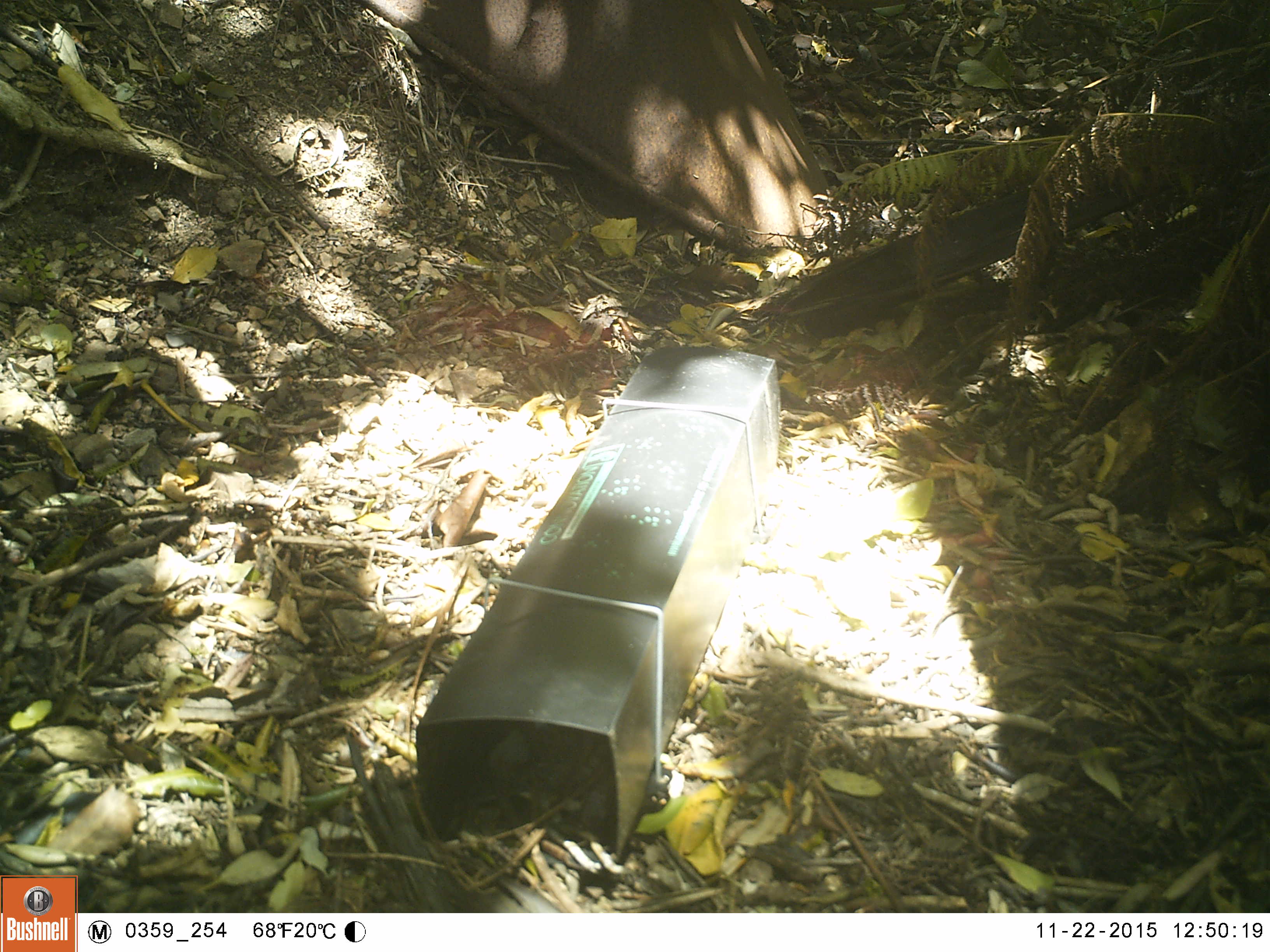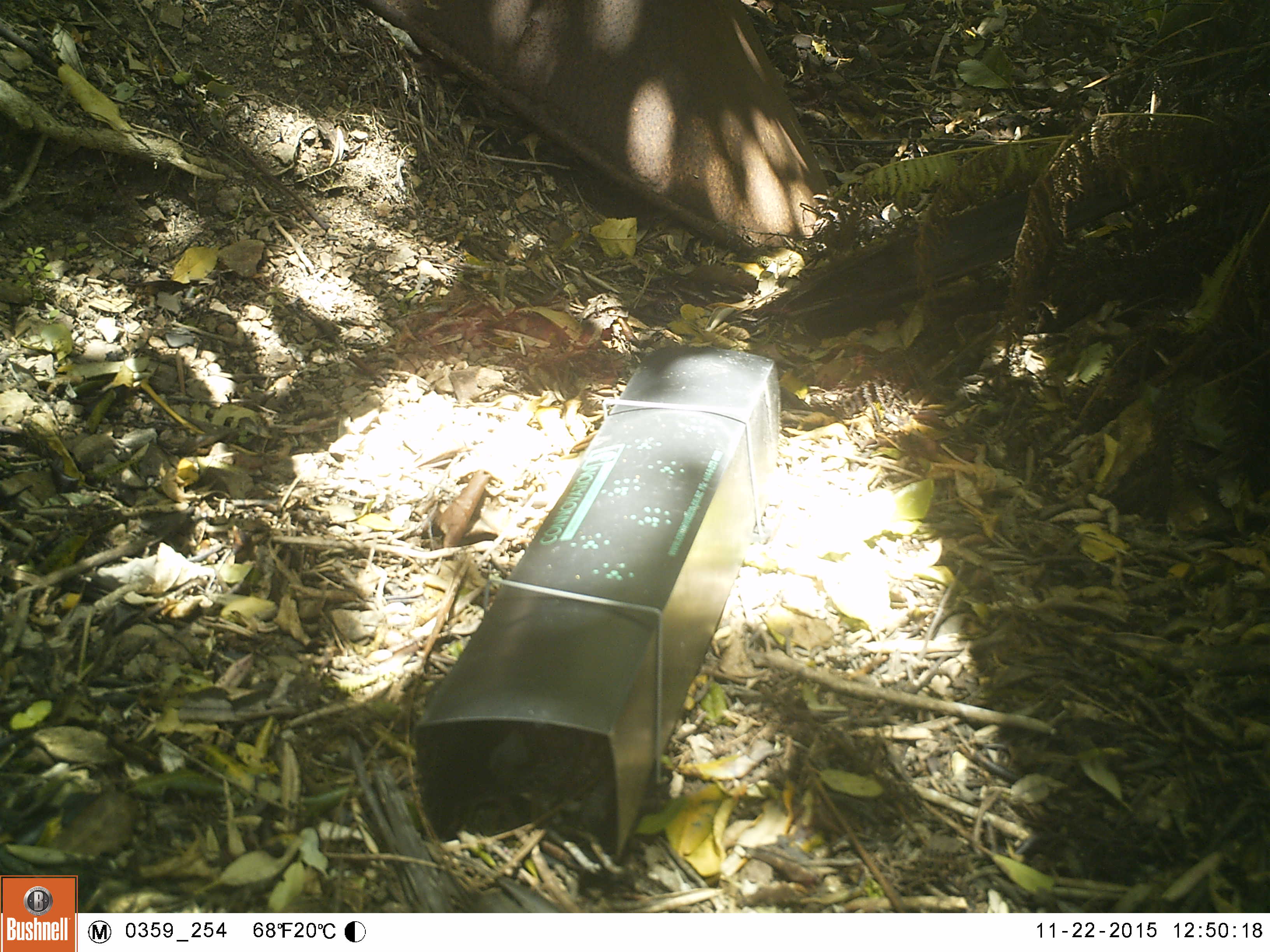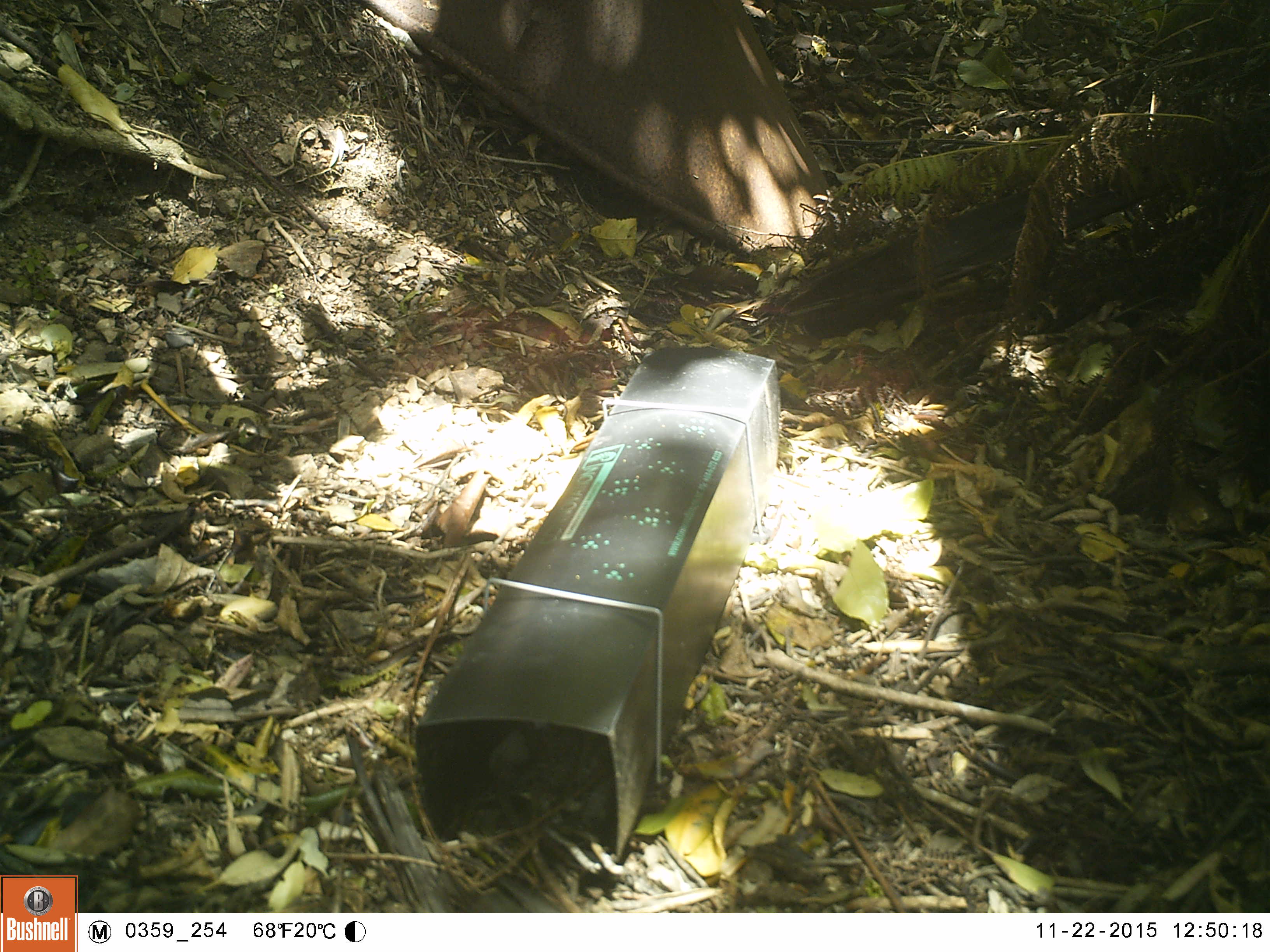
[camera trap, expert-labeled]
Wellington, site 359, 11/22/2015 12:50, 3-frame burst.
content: no animal present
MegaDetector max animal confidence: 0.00